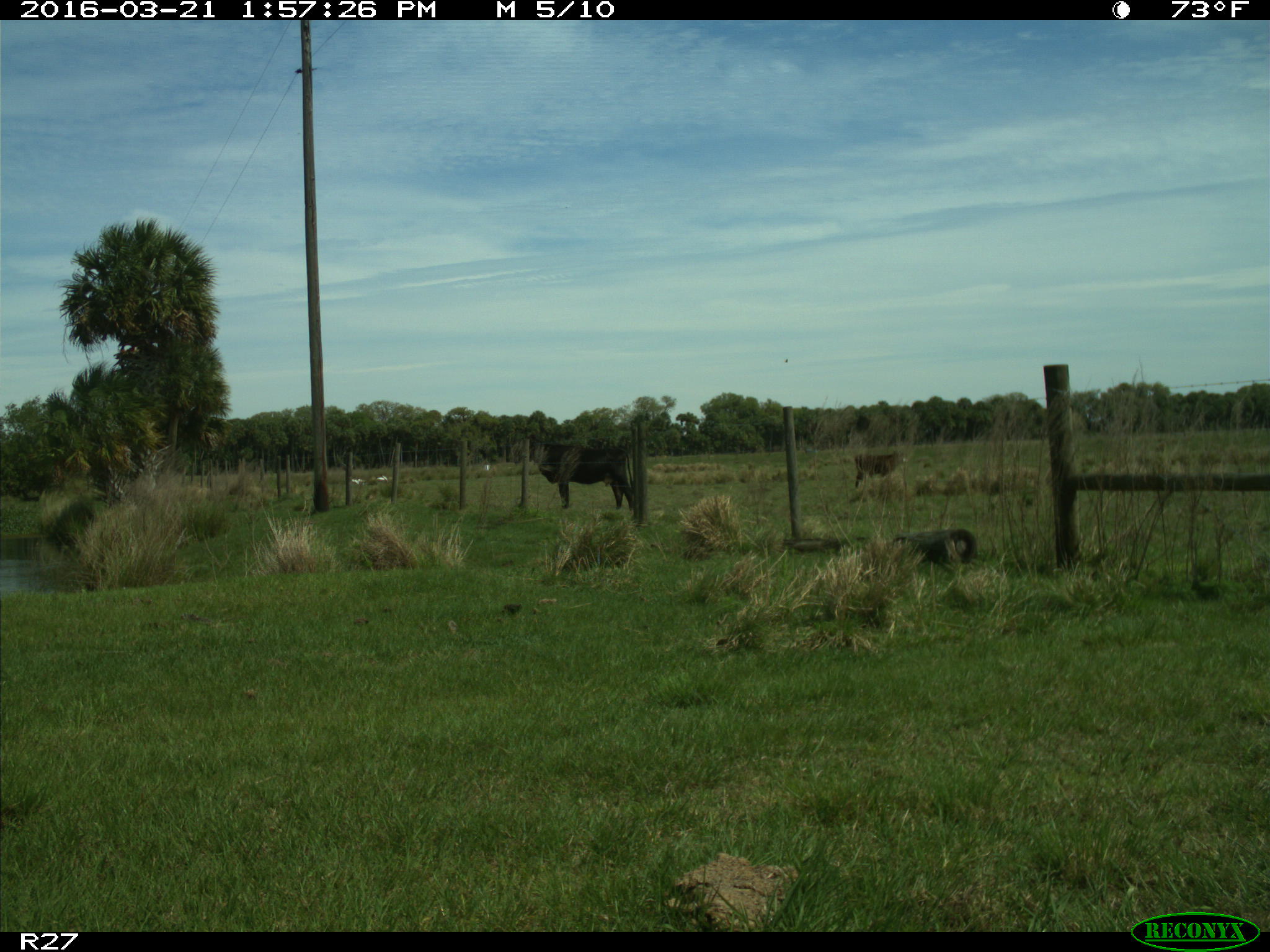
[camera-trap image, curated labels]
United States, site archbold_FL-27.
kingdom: Animalia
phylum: Chordata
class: Mammalia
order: Artiodactyla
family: Bovidae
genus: Bos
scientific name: Bos taurus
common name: domestic cow